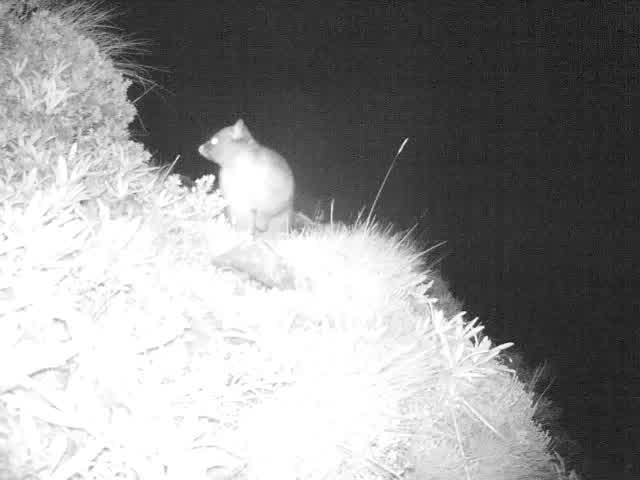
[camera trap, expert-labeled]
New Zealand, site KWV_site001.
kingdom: Animalia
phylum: Chordata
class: Mammalia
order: Diprotodontia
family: Phalangeridae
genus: Trichosurus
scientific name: Trichosurus vulpecula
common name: common brushtail possum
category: possum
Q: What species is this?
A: Possum (common brushtail possum) (Trichosurus vulpecula).